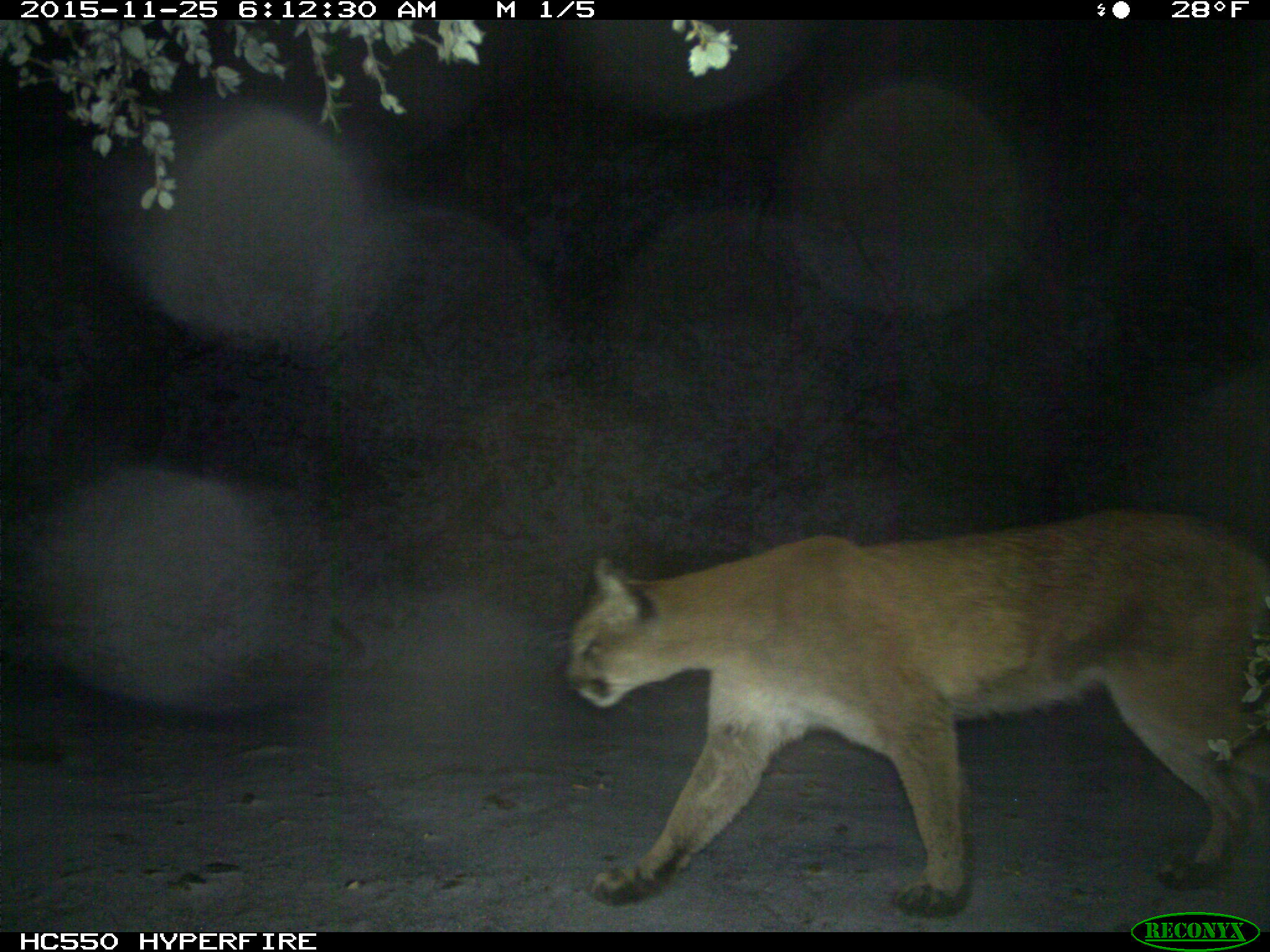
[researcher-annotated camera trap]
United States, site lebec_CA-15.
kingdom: Animalia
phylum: Chordata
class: Mammalia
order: Carnivora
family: Felidae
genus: Puma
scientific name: Puma concolor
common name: mountain lion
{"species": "Puma concolor (mountain lion)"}